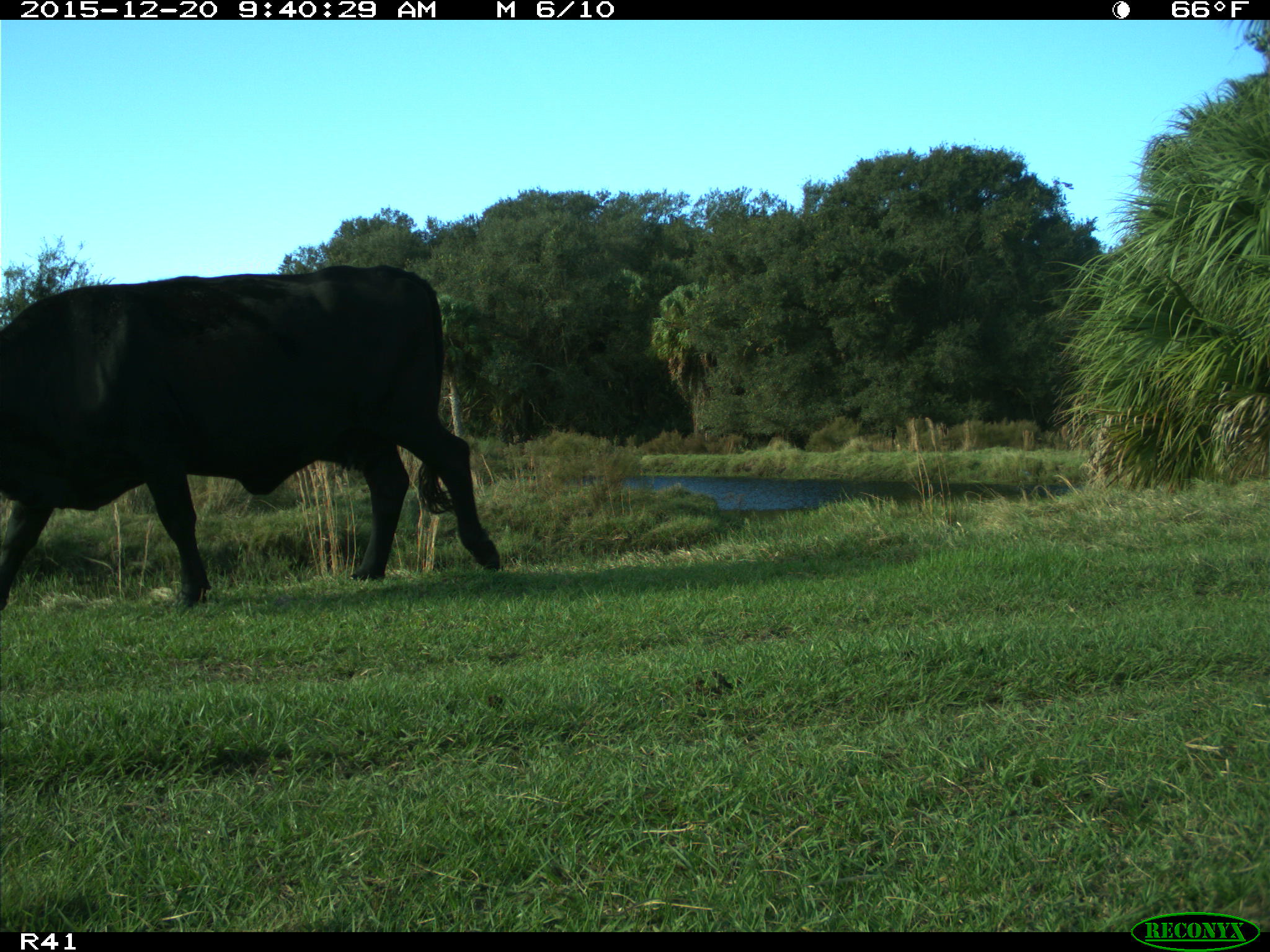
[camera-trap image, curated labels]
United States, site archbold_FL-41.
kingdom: Animalia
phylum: Chordata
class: Mammalia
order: Artiodactyla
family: Bovidae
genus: Bos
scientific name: Bos taurus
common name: domestic cow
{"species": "Bos taurus (domestic cow)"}